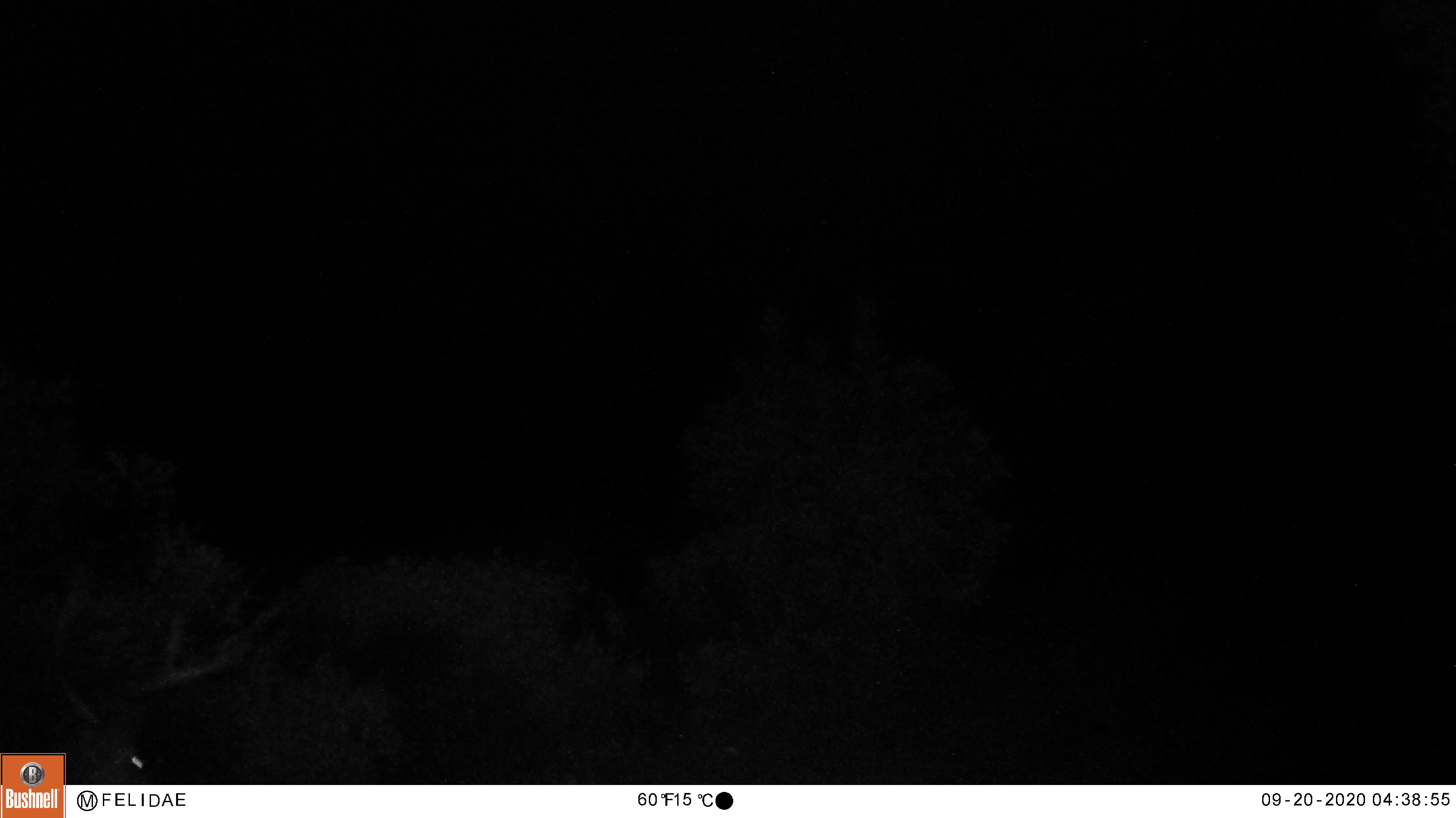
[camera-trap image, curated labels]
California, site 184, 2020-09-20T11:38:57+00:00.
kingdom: Animalia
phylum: Chordata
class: Mammalia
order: Artiodactyla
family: Cervidae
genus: Odocoileus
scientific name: Odocoileus hemionus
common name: mule deer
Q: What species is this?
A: Mule deer (Odocoileus hemionus).